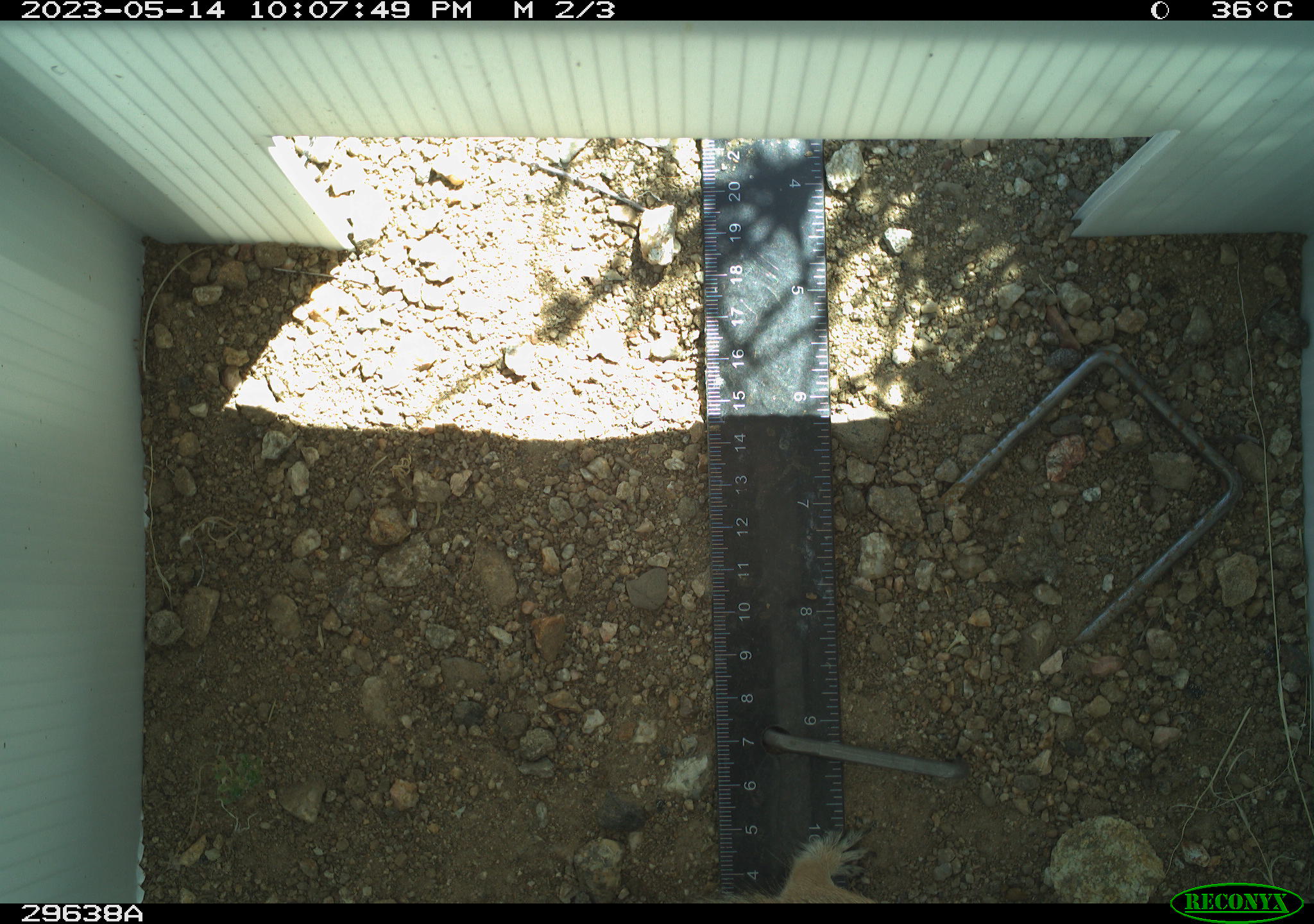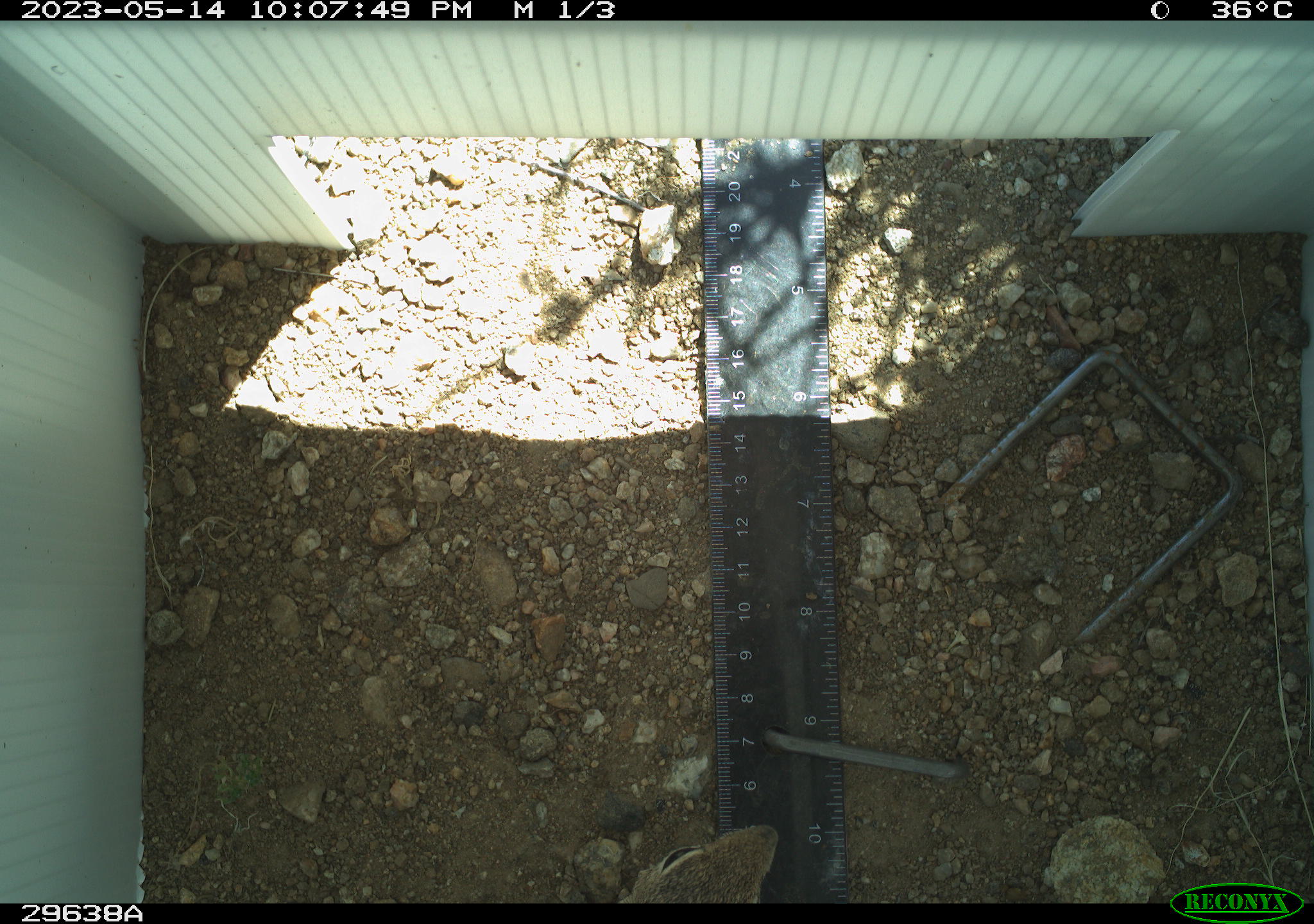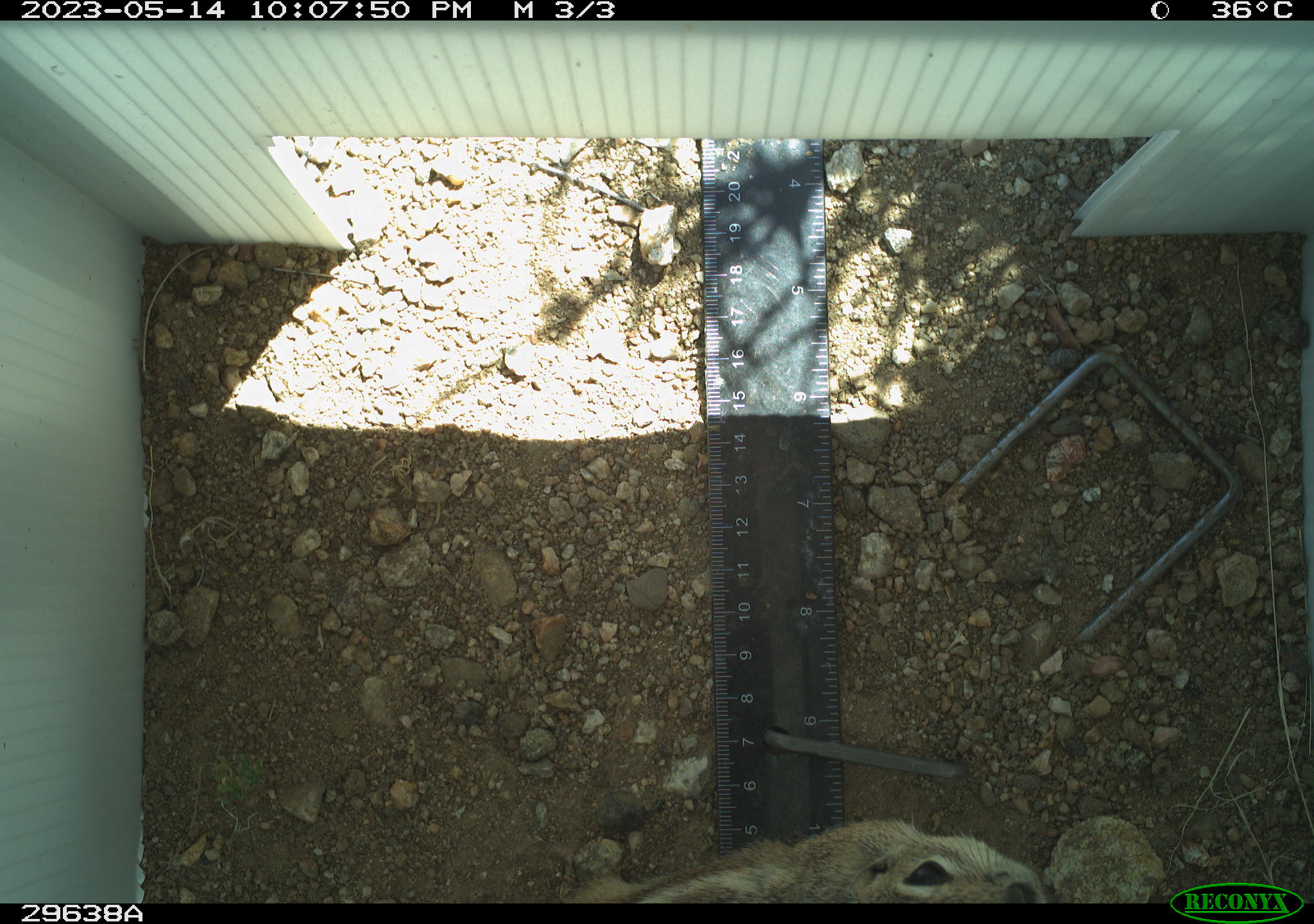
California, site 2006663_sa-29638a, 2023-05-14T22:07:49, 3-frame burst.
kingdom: Animalia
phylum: Chordata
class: Mammalia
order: Rodentia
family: Sciuridae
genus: Ammospermophilus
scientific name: Ammospermophilus leucurus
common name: white-tailed antelope squirrel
White-tailed antelope squirrel (Ammospermophilus leucurus).